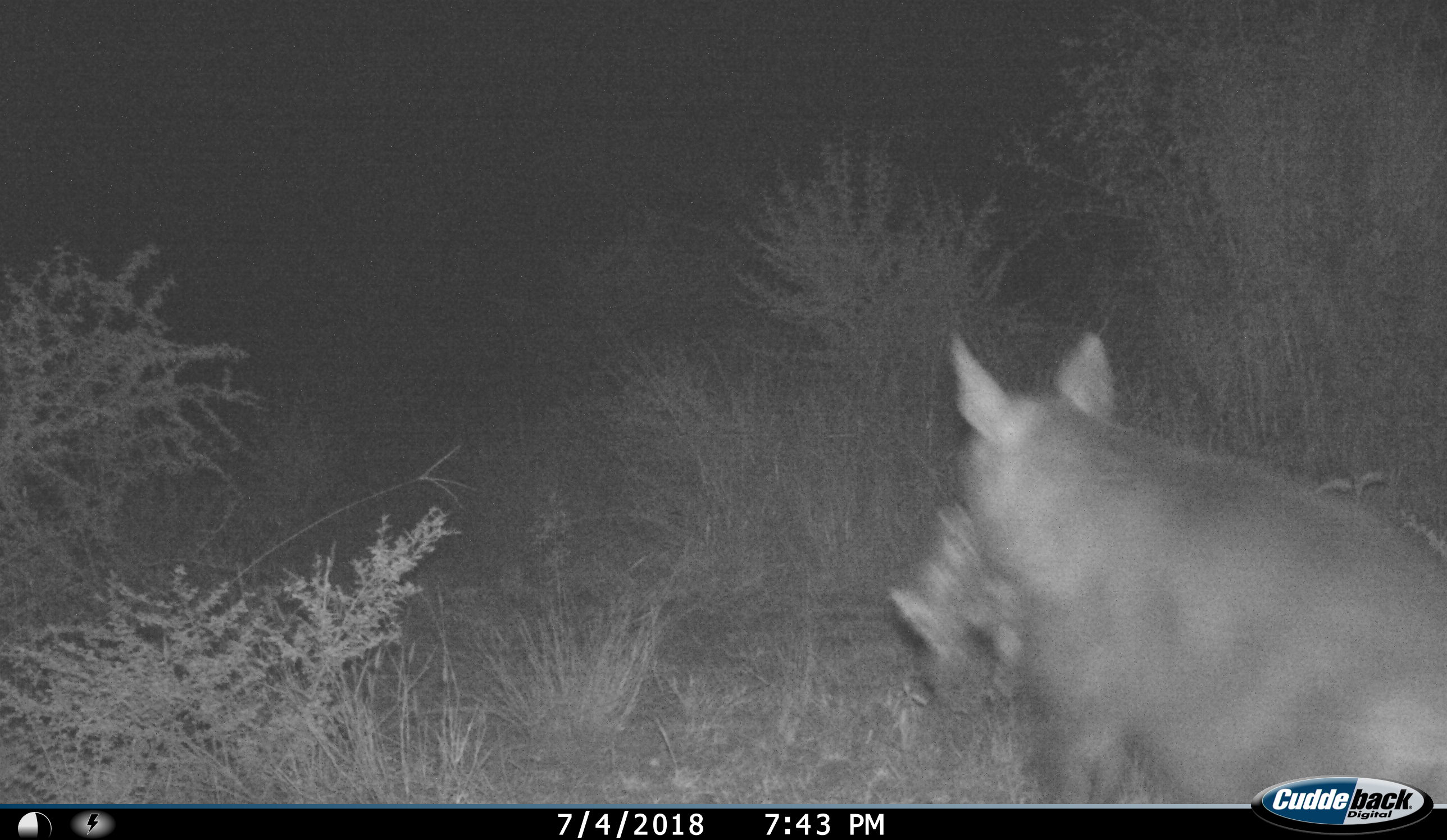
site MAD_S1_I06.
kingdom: Animalia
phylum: Chordata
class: Mammalia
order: Artiodactyla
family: Suidae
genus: Phacochoerus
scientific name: Phacochoerus africanus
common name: warthog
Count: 1.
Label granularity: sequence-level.